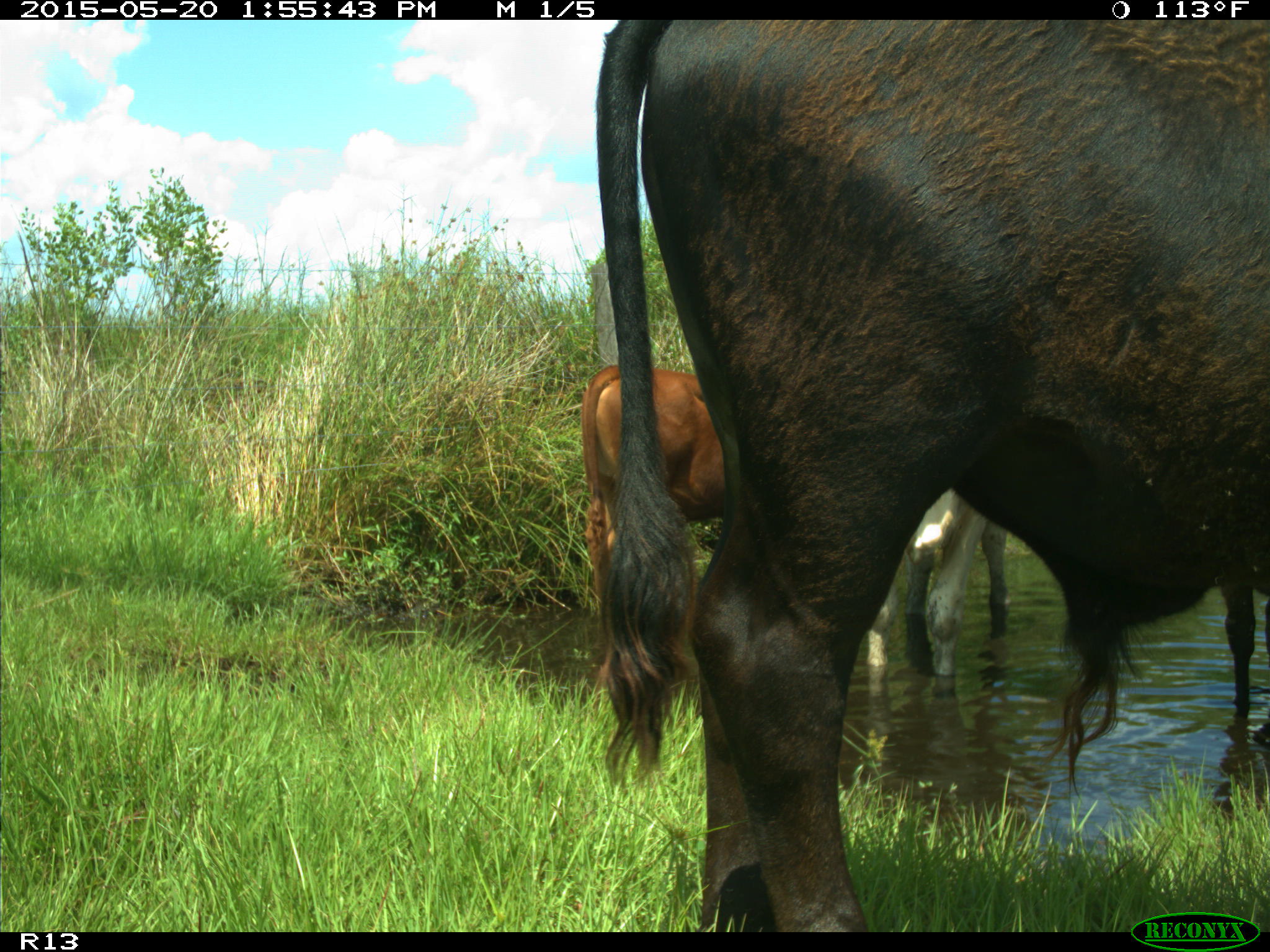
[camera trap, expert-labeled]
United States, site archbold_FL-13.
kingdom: Animalia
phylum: Chordata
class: Mammalia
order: Artiodactyla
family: Bovidae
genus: Bos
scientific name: Bos taurus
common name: domestic cow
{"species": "Bos taurus (domestic cow)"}